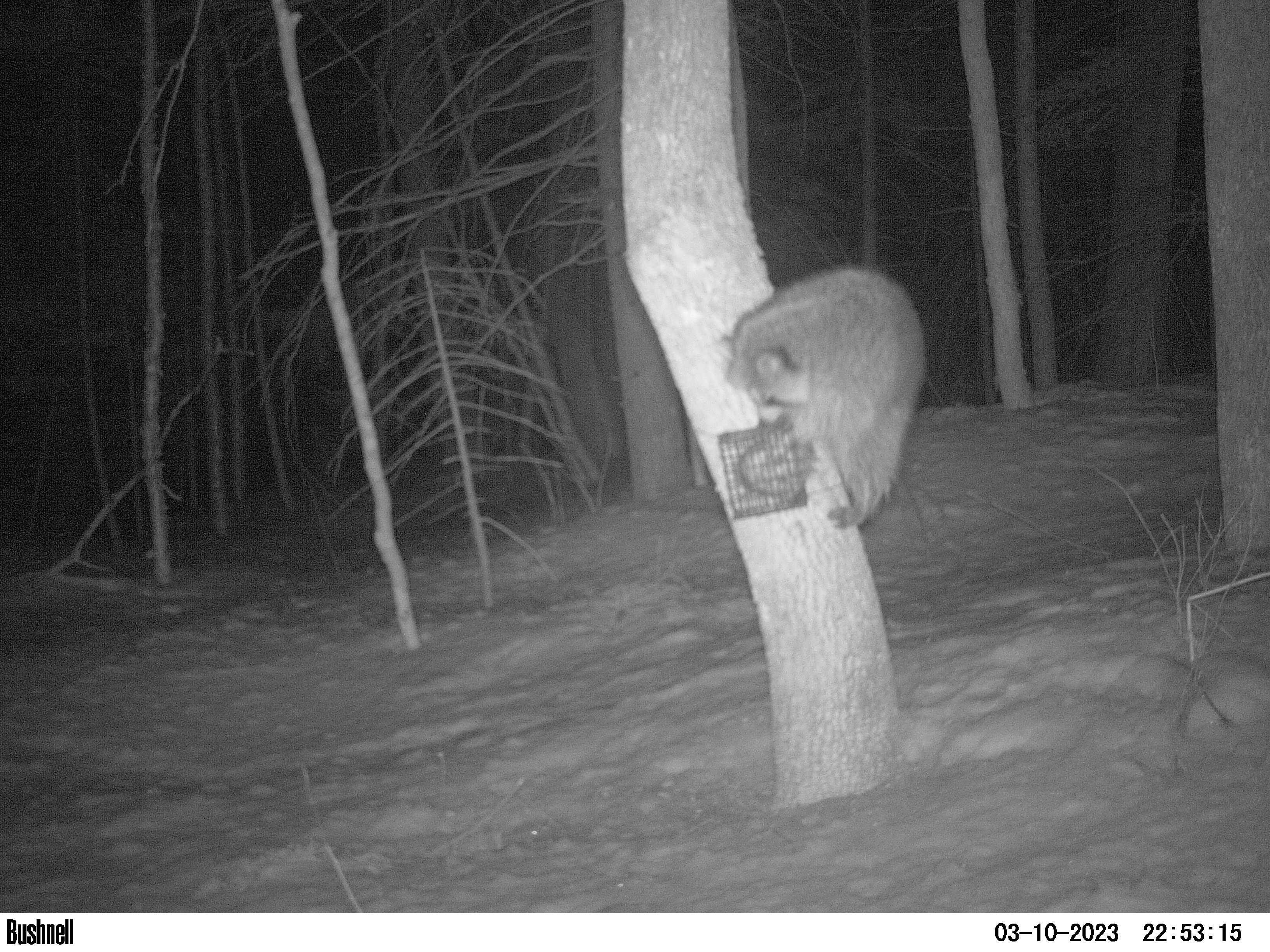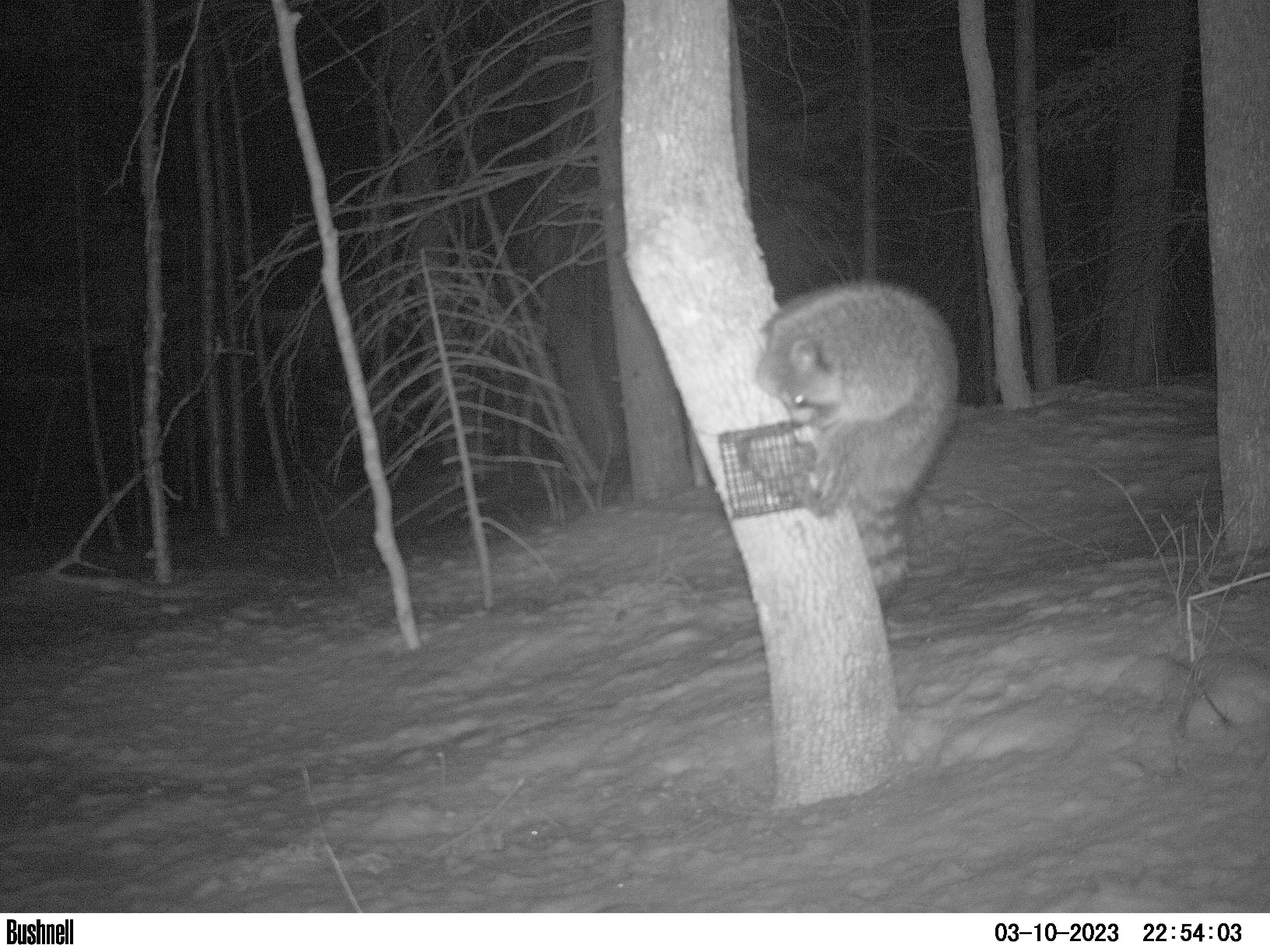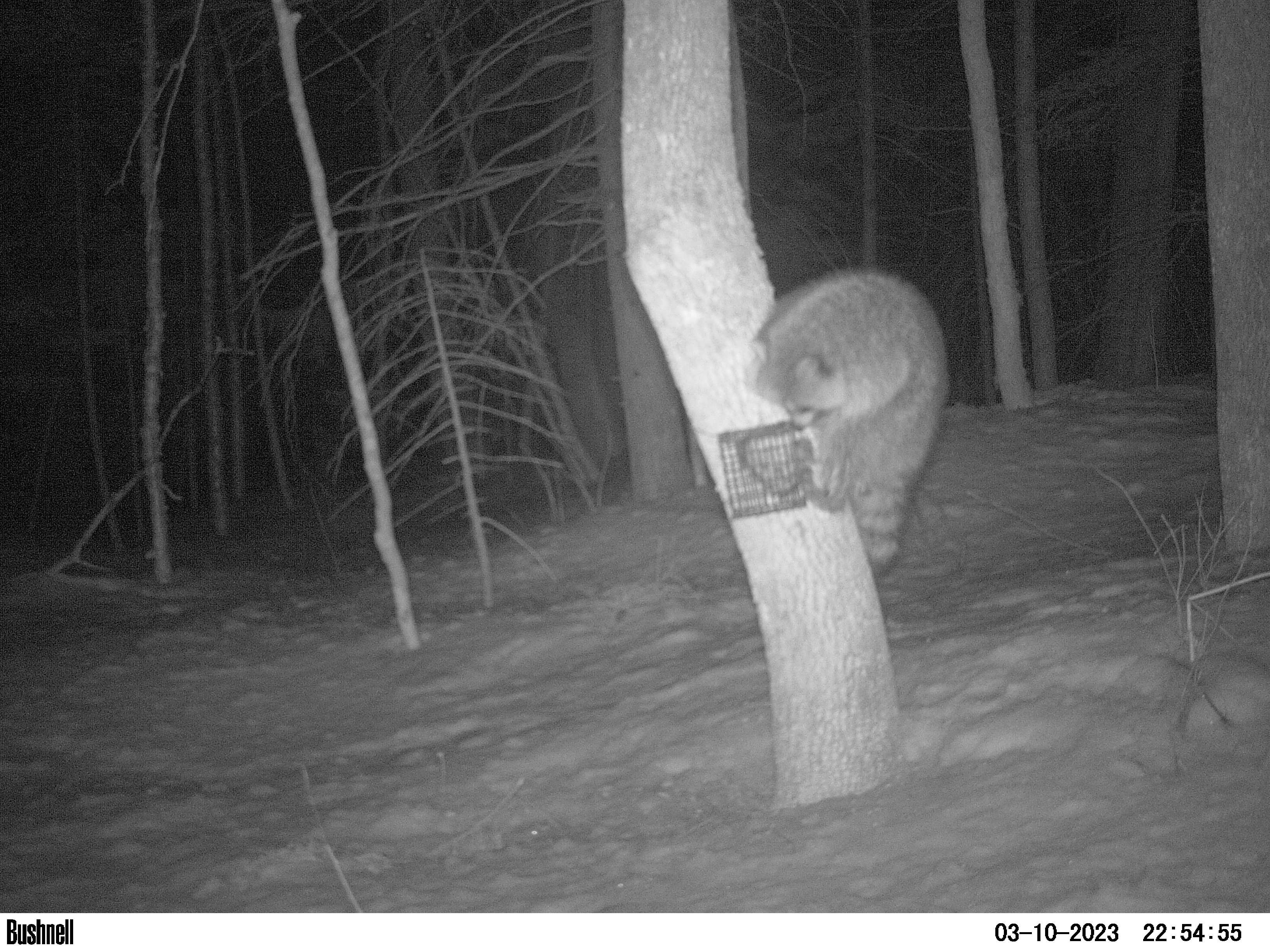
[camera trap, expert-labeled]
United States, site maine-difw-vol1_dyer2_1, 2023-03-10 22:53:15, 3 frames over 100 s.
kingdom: Animalia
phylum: Chordata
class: Mammalia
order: Carnivora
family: Procyonidae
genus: Procyon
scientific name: Procyon lotor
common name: raccoon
Raccoon (Procyon lotor).